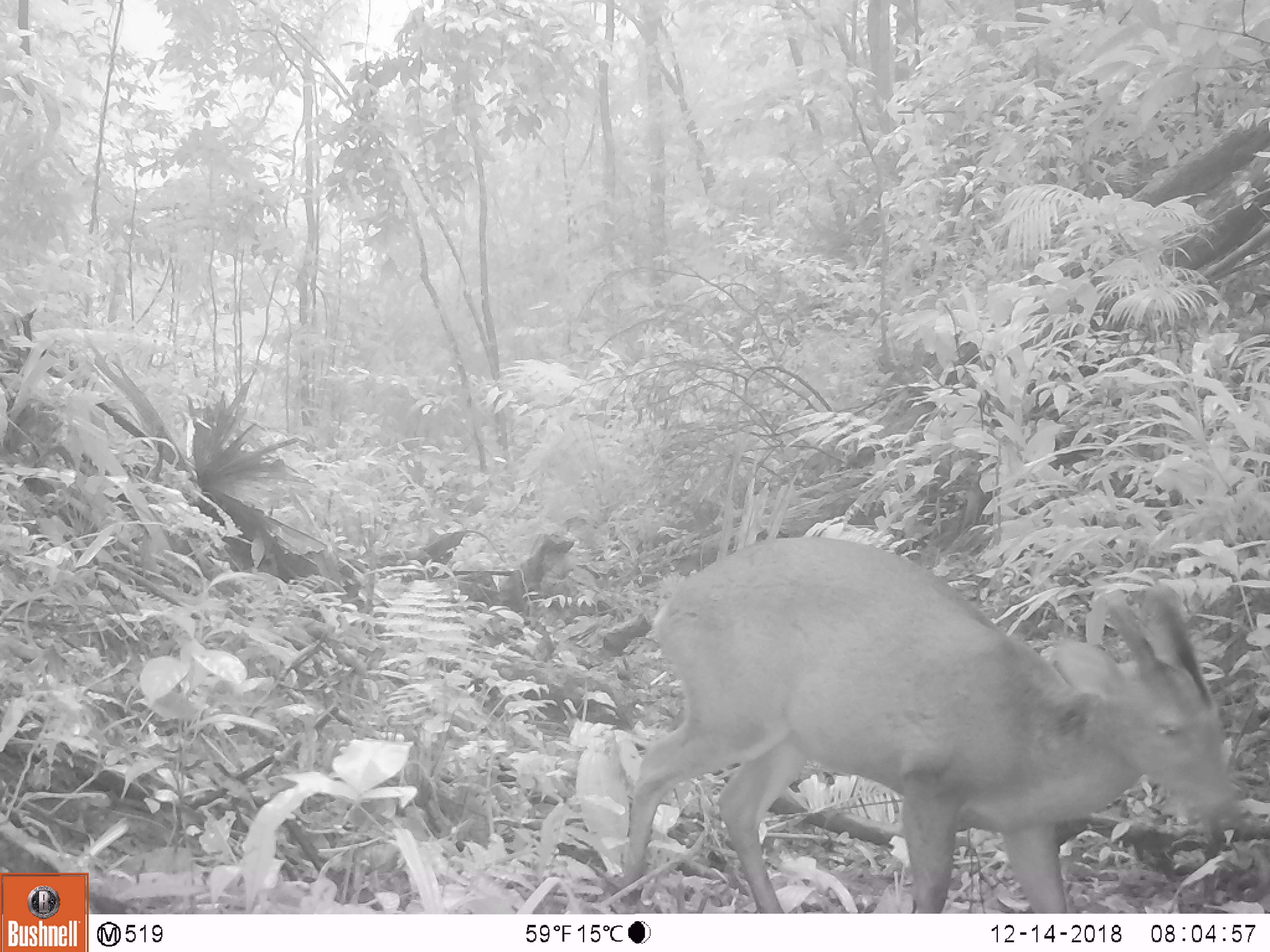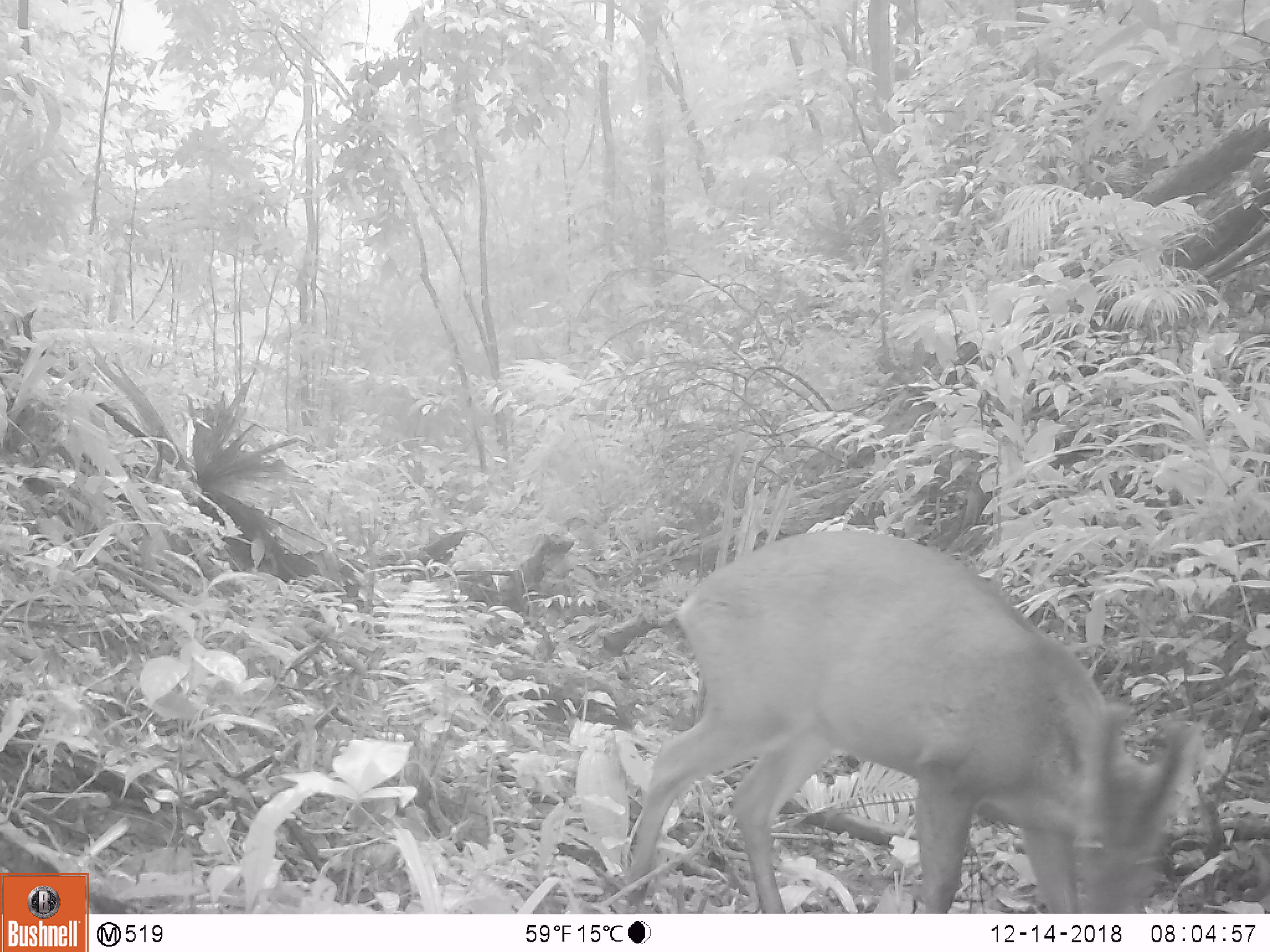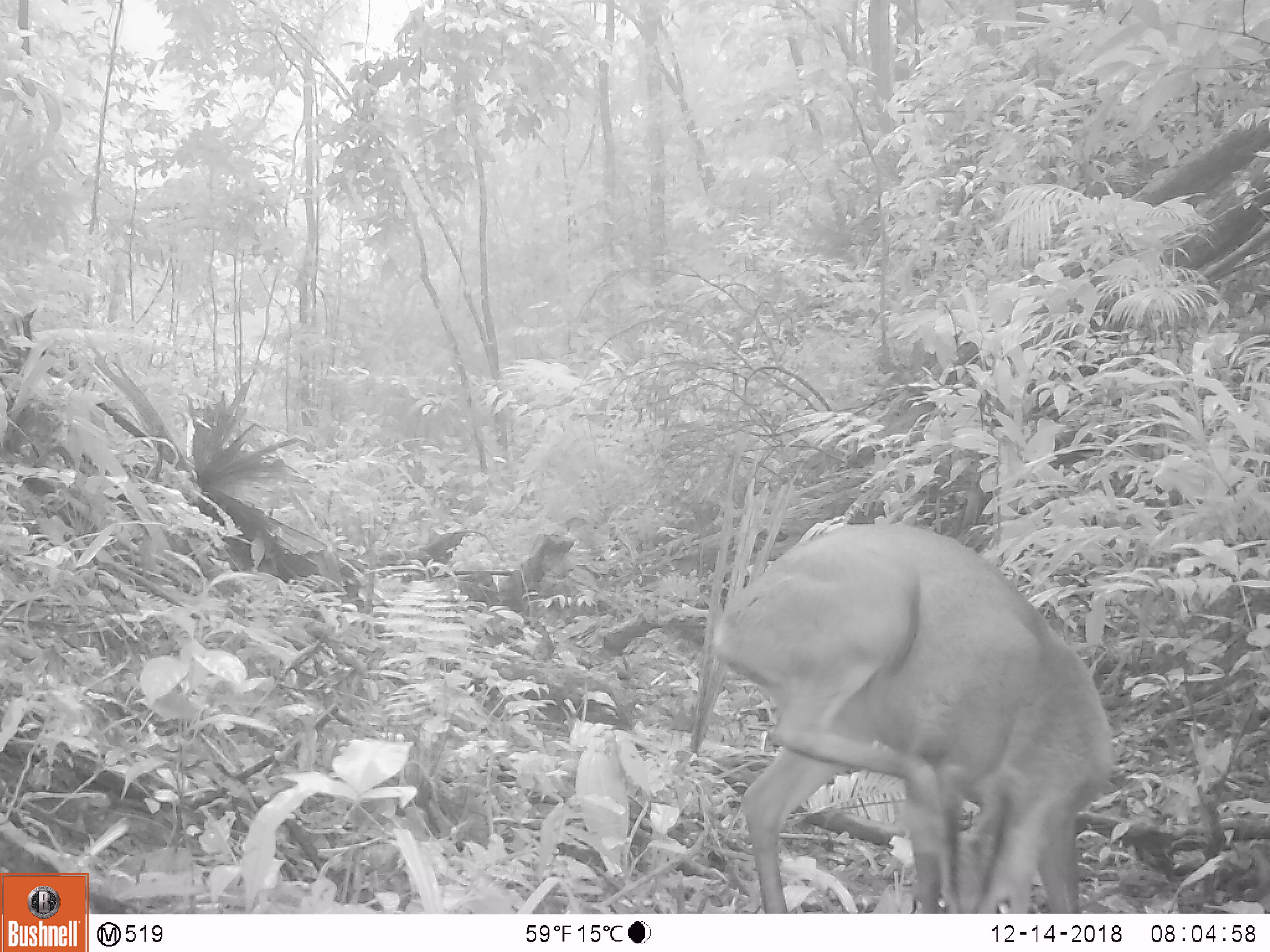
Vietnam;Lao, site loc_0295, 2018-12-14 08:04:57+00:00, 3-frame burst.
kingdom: Animalia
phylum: Chordata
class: Mammalia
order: Artiodactyla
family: Cervidae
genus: Muntiacus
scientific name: Muntiacus vuquangensis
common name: large-antlered muntjac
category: large antlered muntjac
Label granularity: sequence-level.